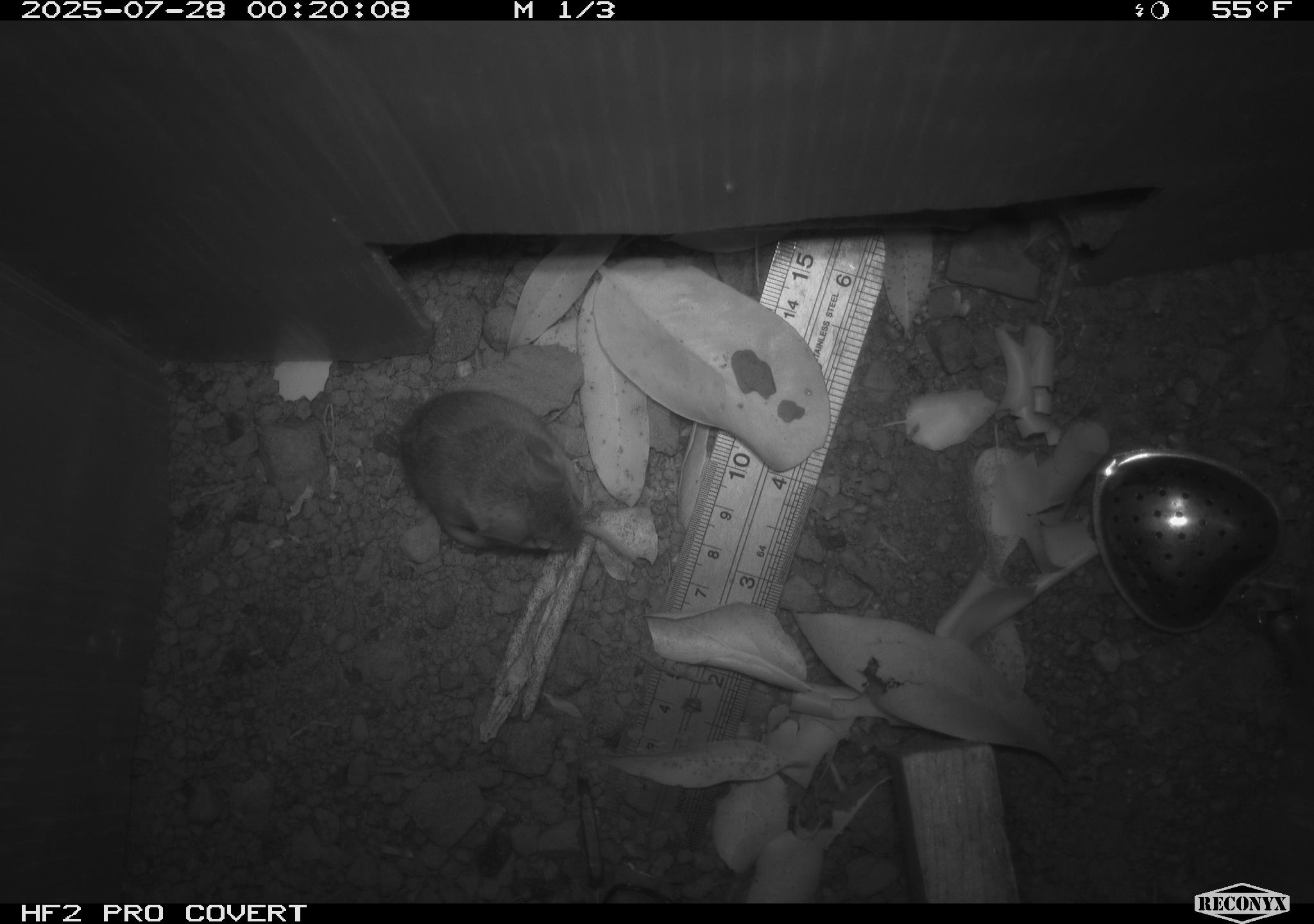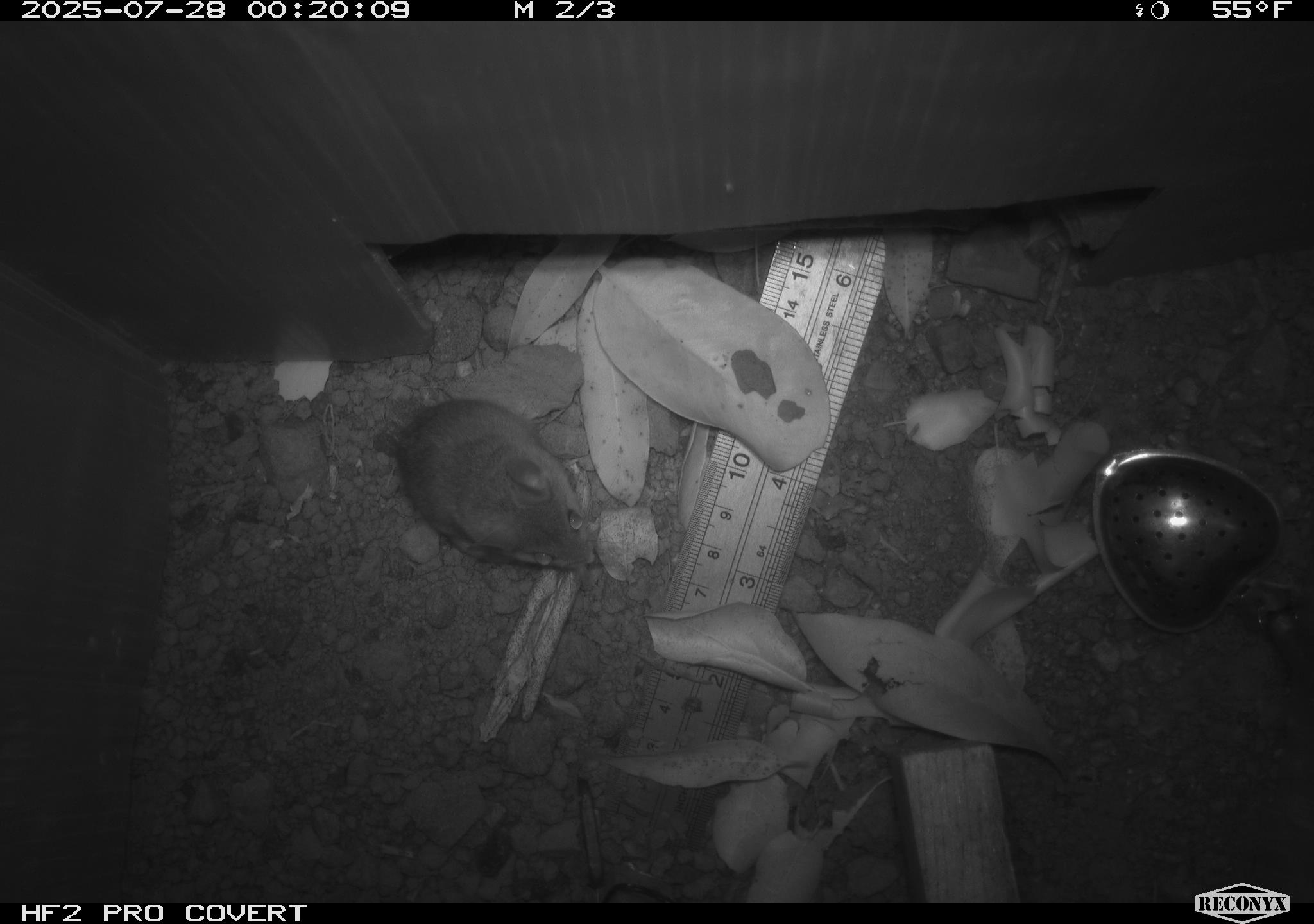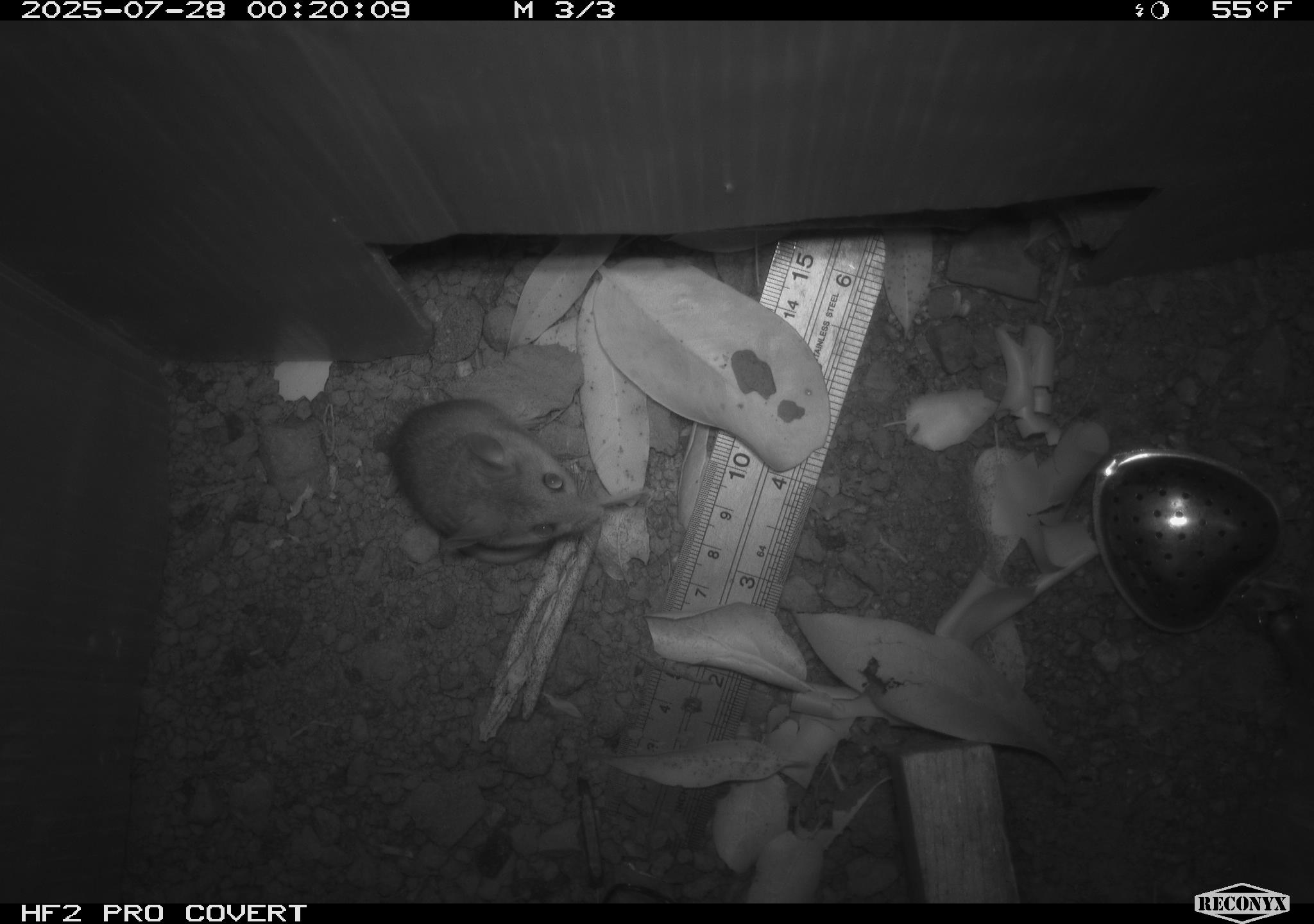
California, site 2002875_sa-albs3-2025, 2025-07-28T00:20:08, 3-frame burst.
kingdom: Animalia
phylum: Chordata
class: Mammalia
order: Rodentia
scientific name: Rodentia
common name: mouse species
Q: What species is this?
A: Mouse species (Rodentia).